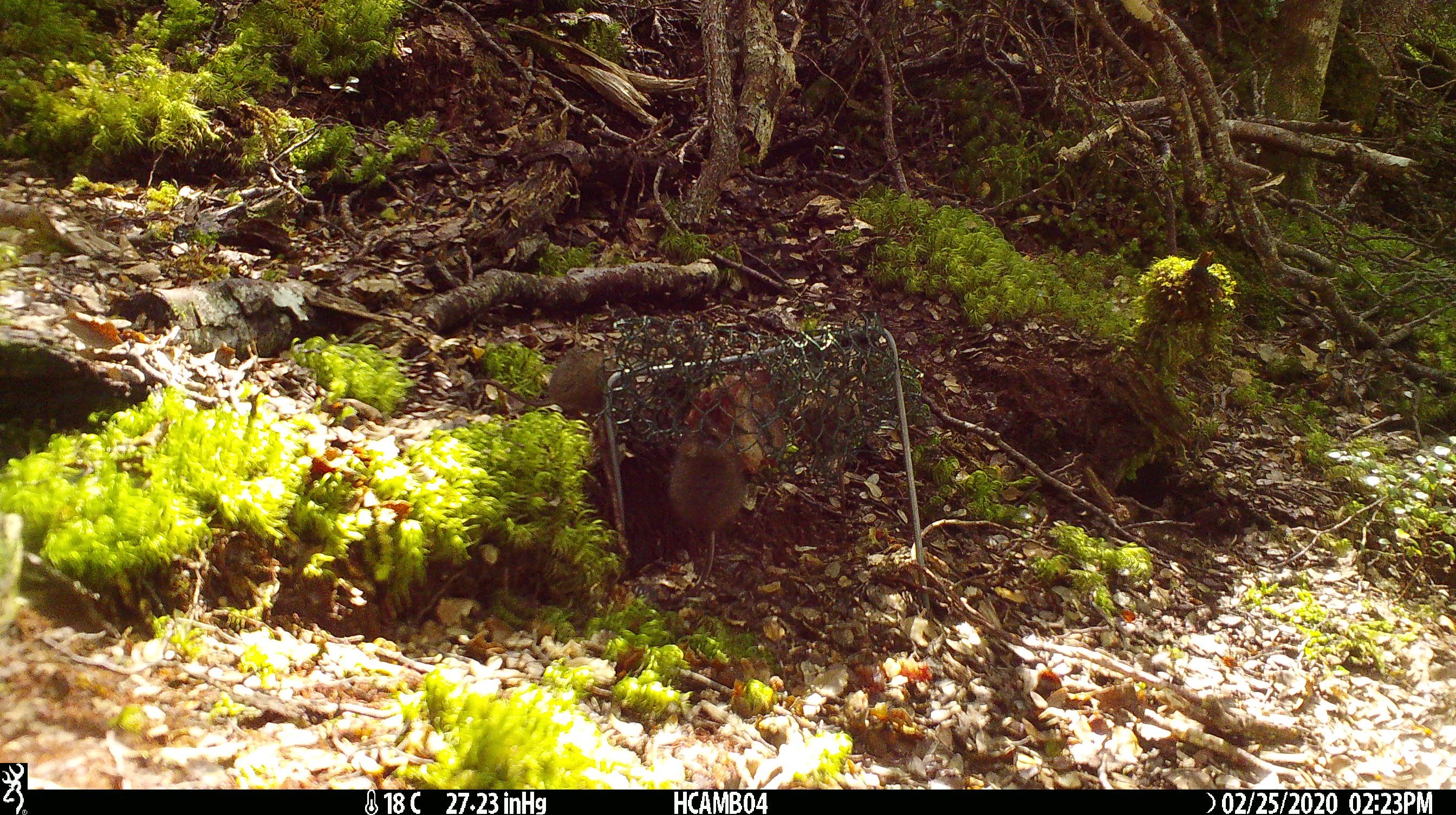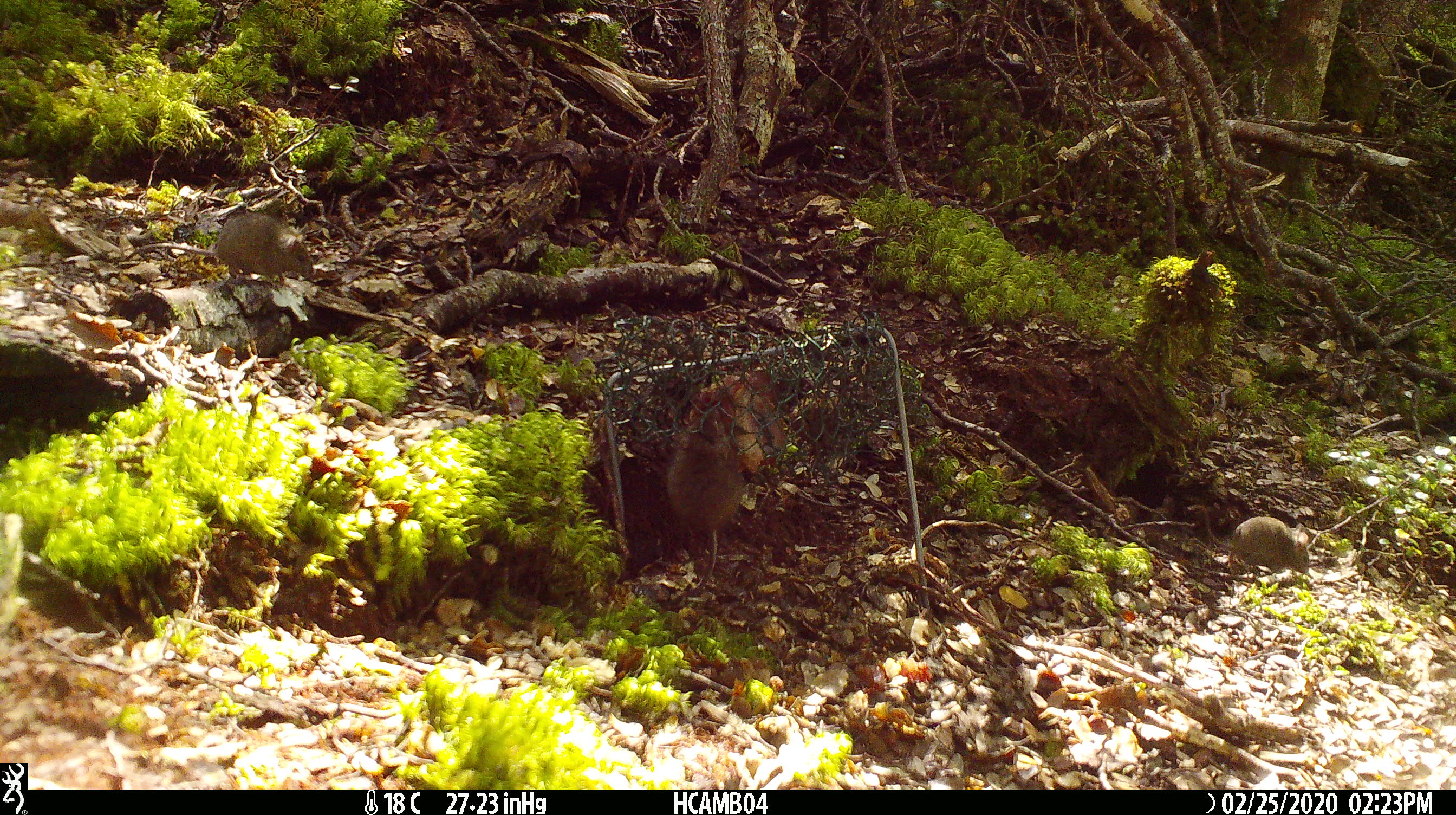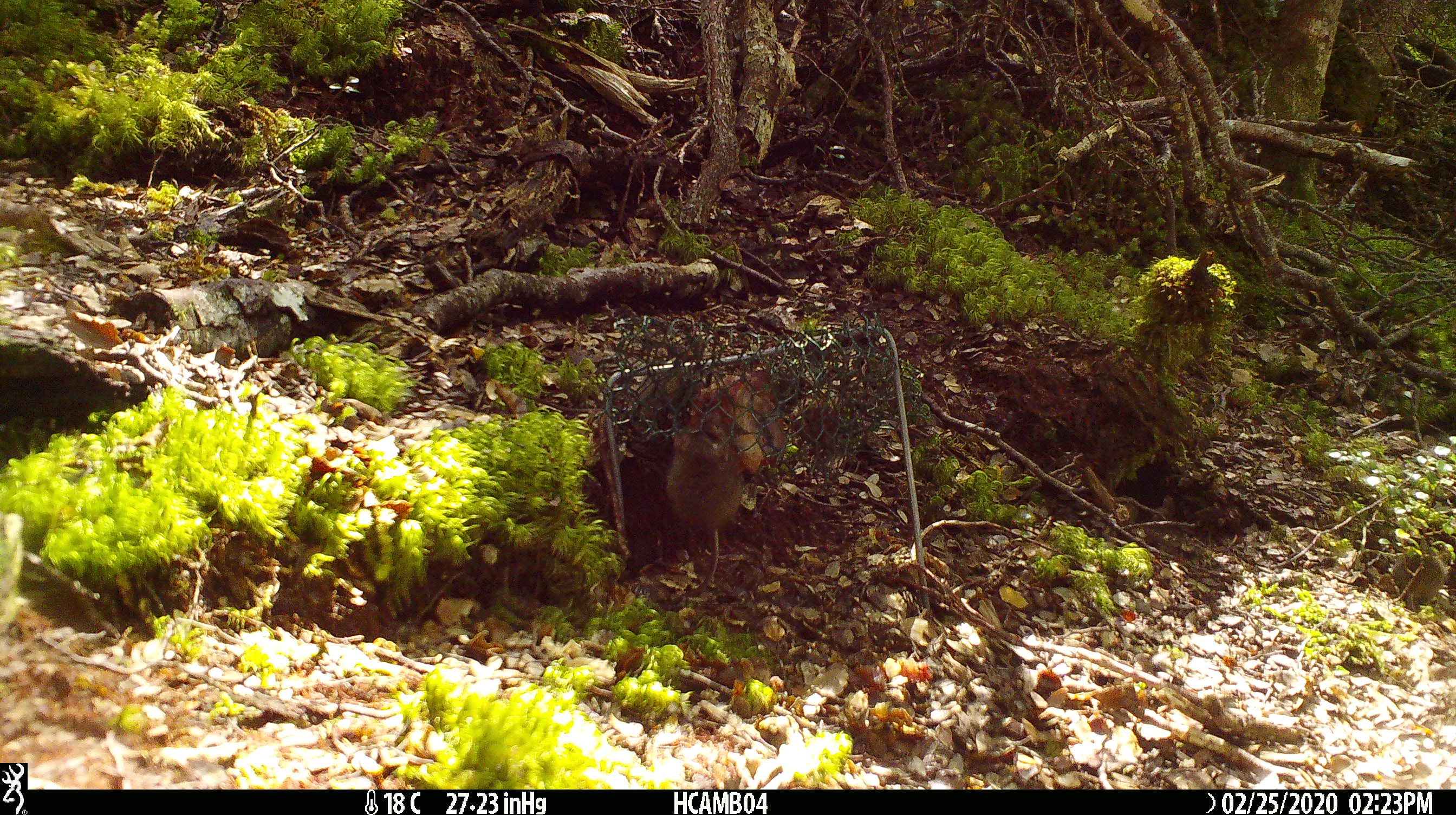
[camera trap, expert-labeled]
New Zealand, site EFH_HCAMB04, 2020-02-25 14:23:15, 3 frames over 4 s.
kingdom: Animalia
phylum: Chordata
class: Mammalia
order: Rodentia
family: Muridae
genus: Mus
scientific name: Mus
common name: mouse